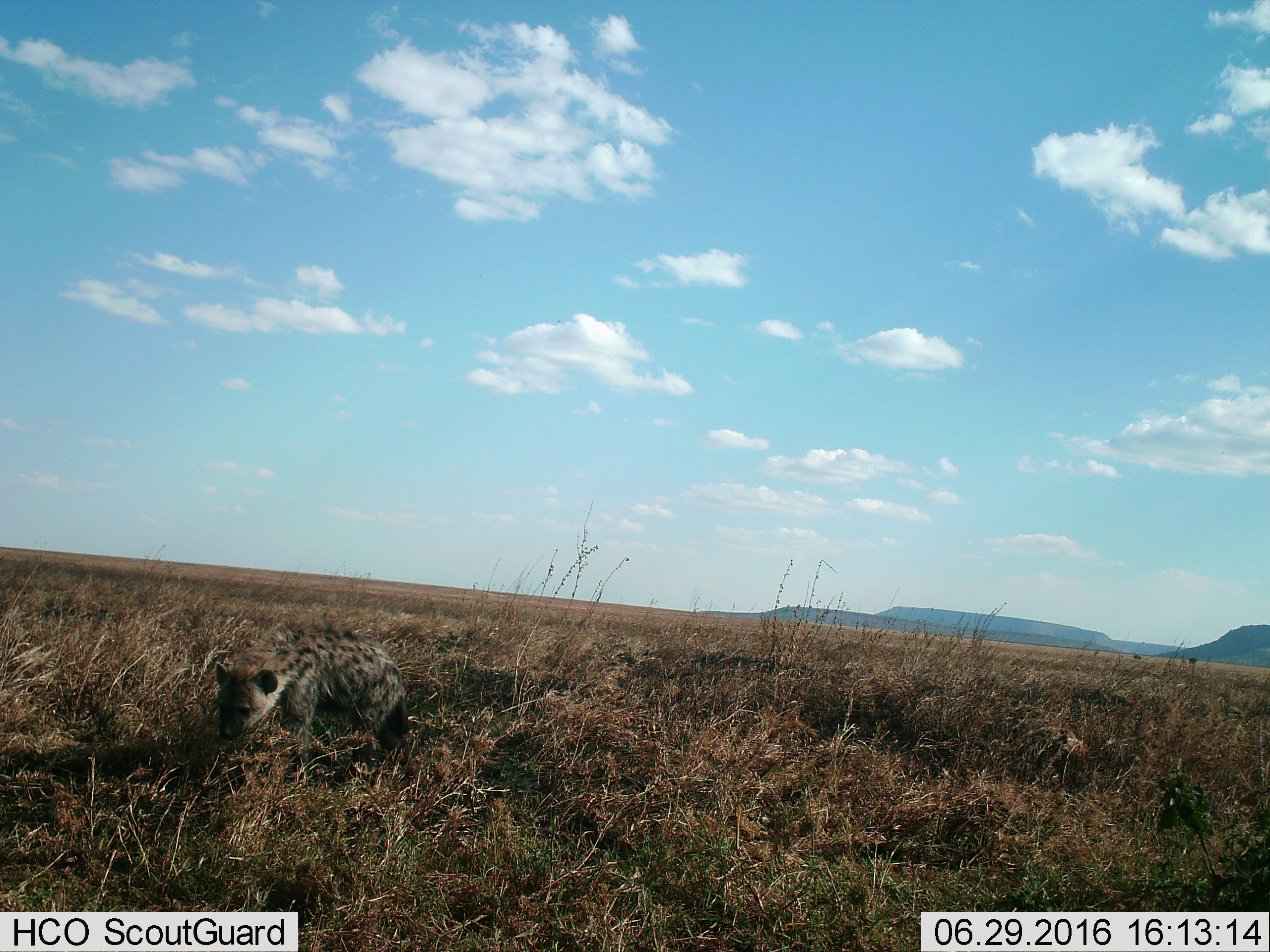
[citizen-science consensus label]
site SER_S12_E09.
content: unidentified animal